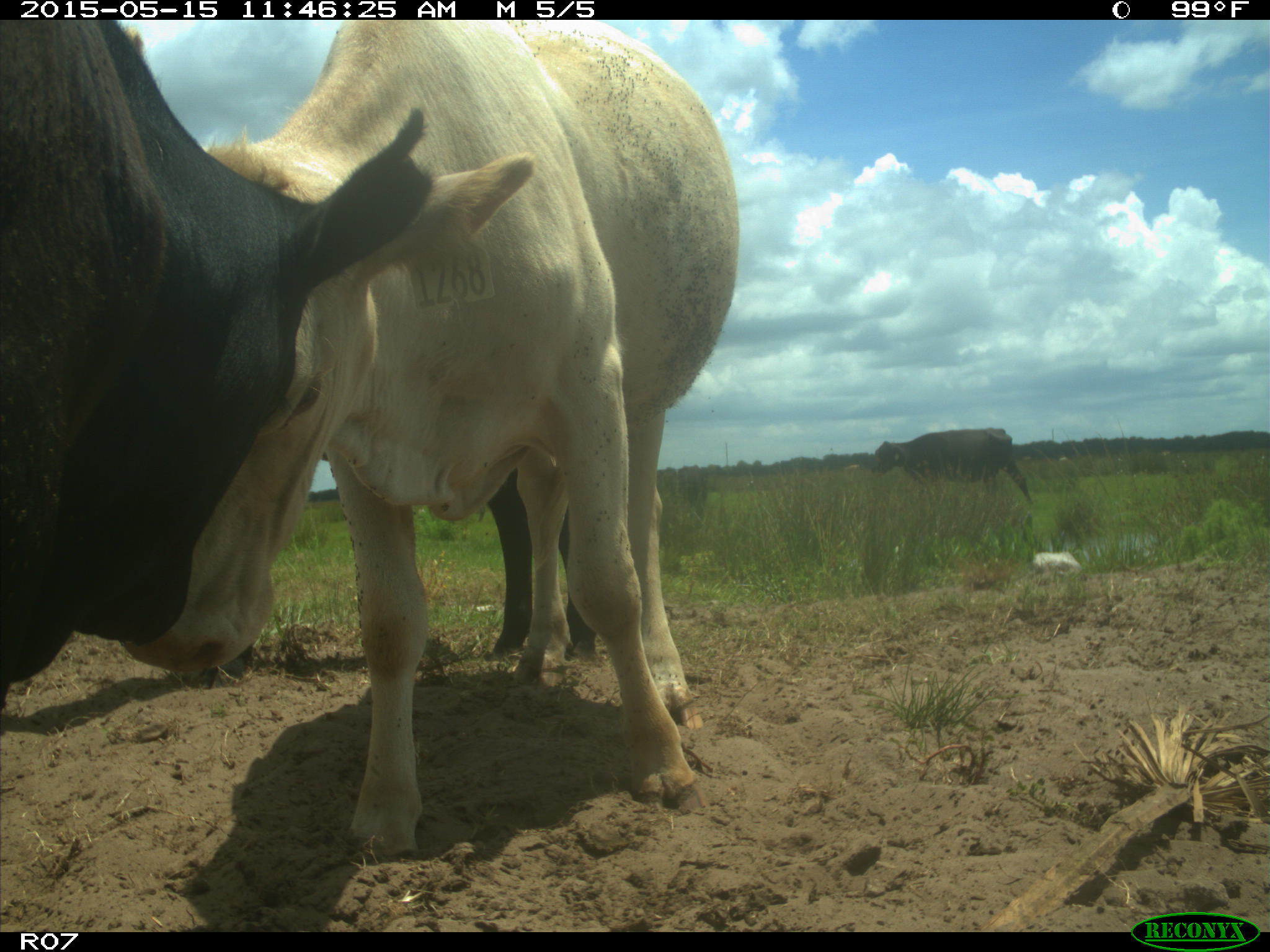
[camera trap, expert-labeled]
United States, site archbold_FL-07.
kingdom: Animalia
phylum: Chordata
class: Mammalia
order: Artiodactyla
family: Bovidae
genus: Bos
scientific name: Bos taurus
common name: domestic cow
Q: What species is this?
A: Bos taurus (domestic cow).